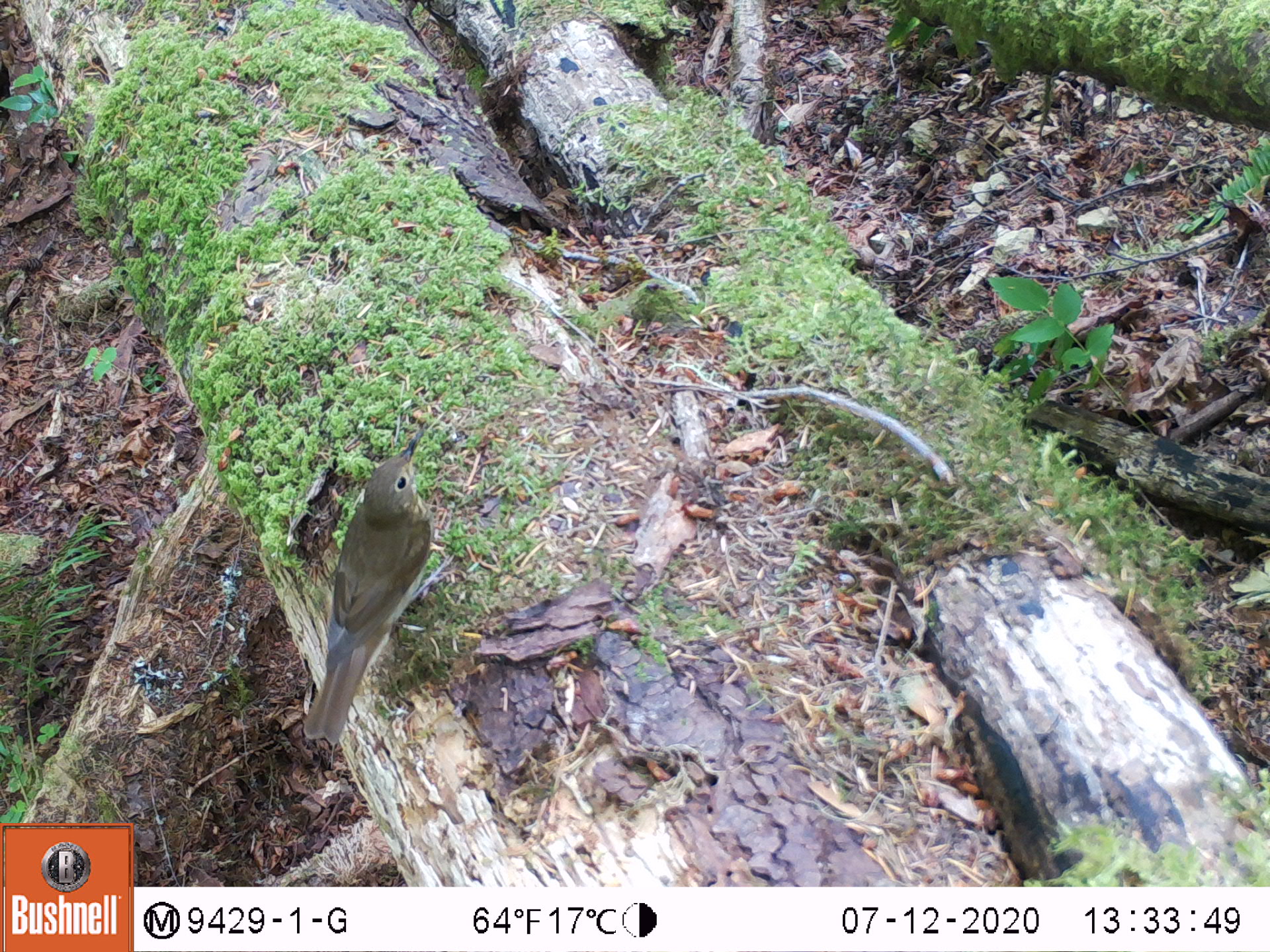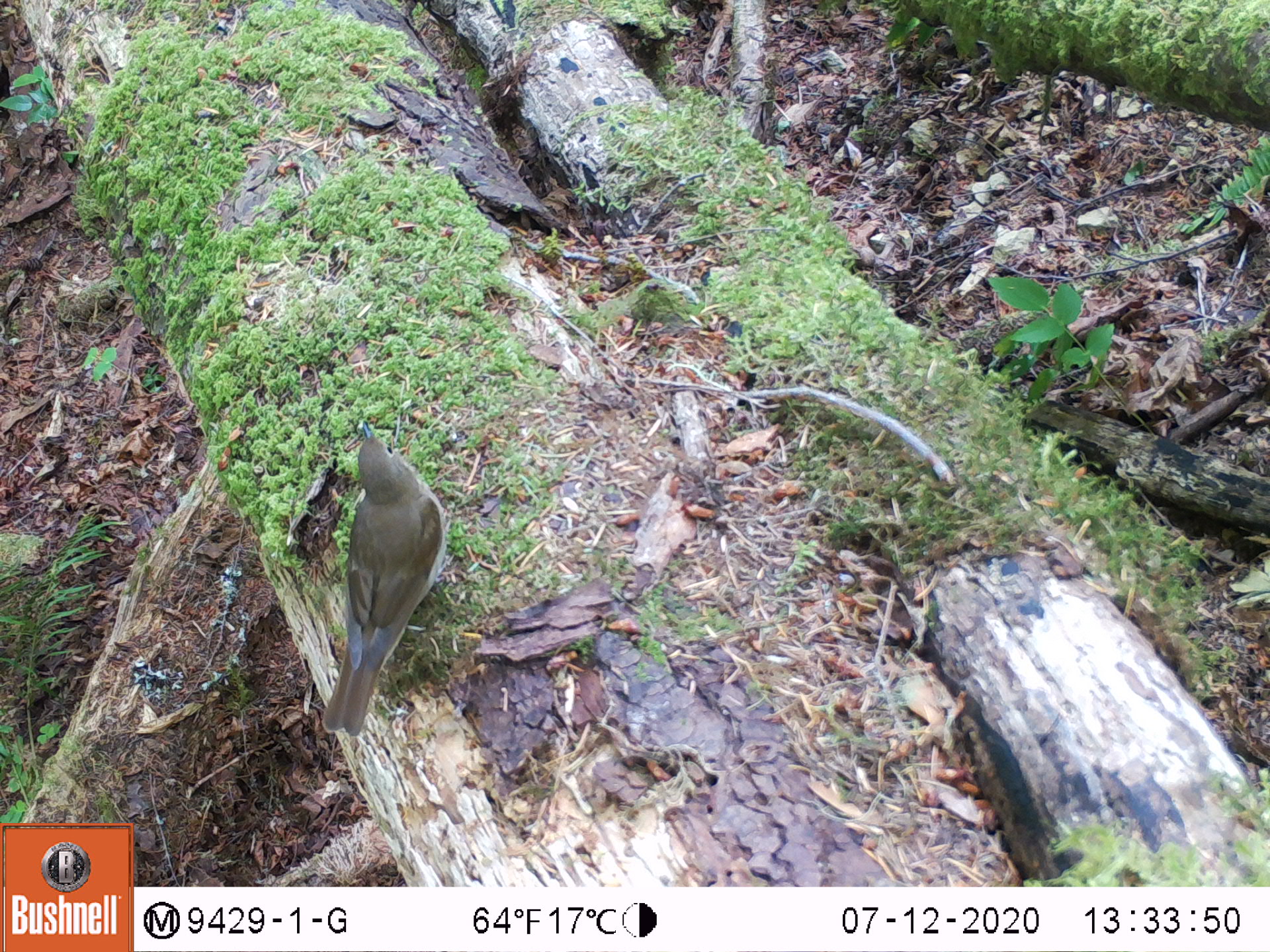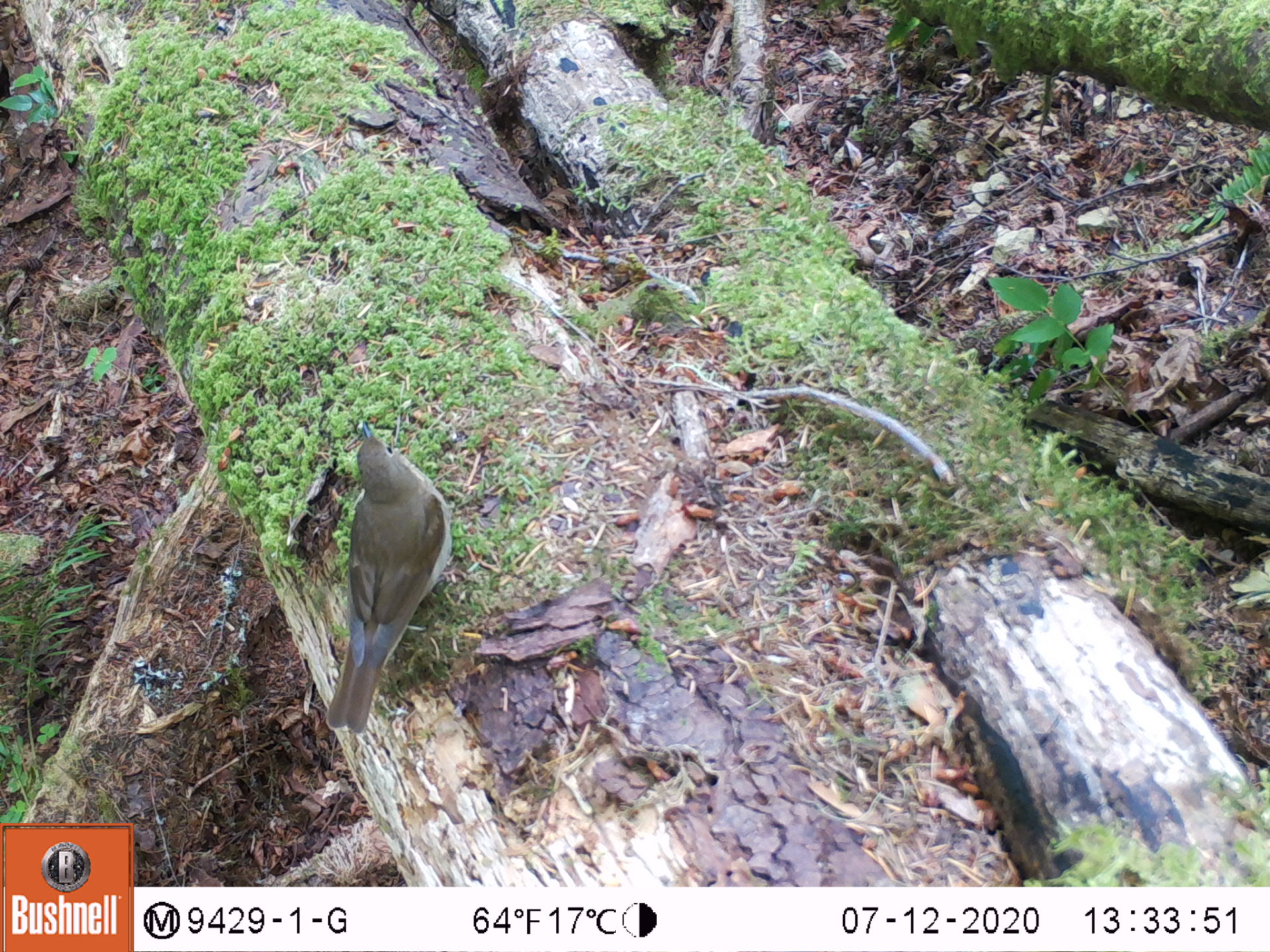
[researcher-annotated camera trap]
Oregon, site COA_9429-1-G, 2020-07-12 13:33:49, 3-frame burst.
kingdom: Animalia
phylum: Chordata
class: Aves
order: Passeriformes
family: Turdidae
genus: Catharus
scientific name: Catharus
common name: brown thrushes and nightingale-thrushes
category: catharus species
Catharus species (brown thrushes and nightingale-thrushes) (Catharus).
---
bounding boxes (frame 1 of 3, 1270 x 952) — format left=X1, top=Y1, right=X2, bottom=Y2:
catharus species: left=302, top=440, right=439, bottom=742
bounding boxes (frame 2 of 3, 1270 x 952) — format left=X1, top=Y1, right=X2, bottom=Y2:
catharus species: left=324, top=425, right=456, bottom=735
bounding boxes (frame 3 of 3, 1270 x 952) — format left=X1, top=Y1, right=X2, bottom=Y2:
catharus species: left=328, top=421, right=459, bottom=731